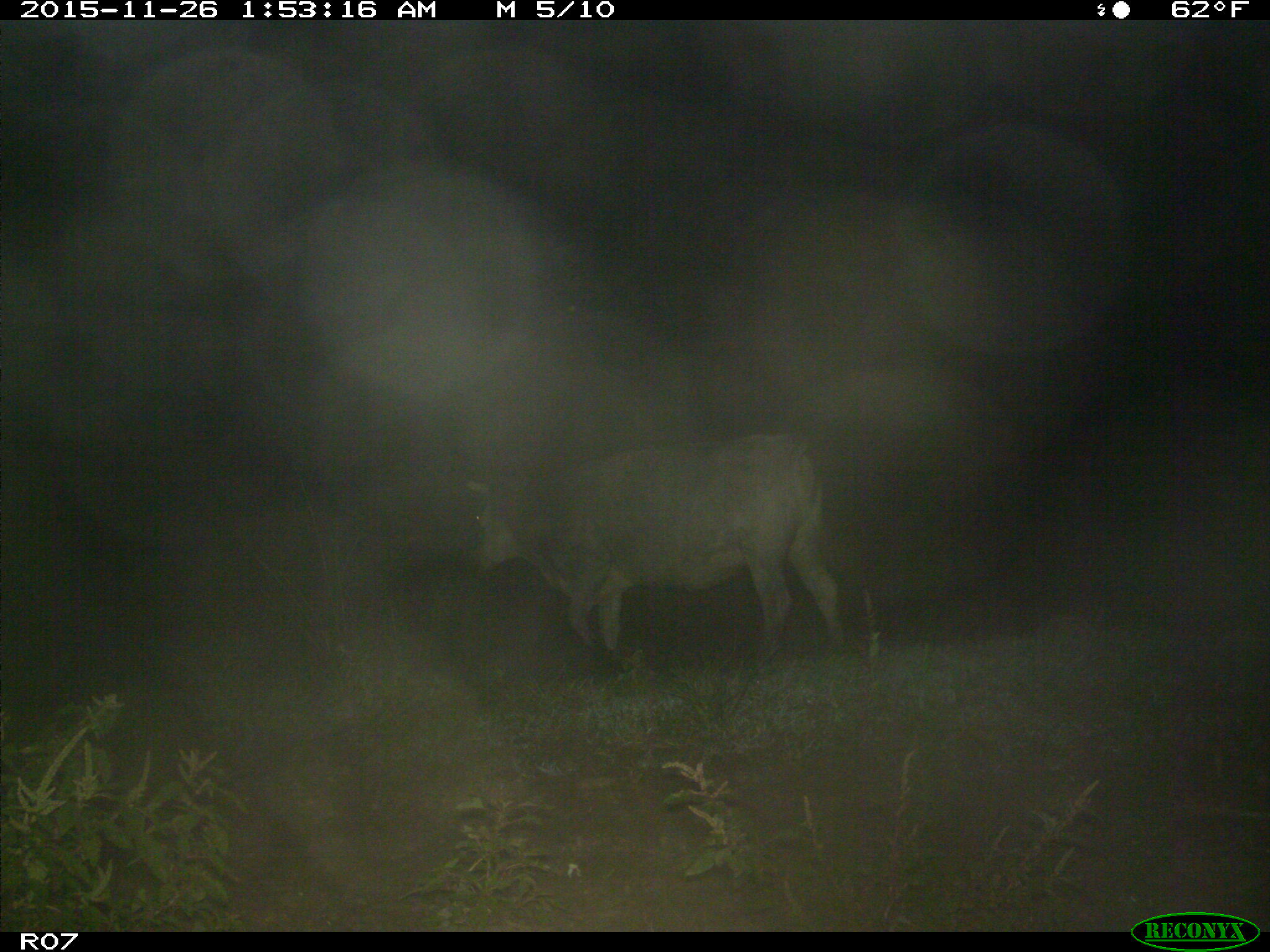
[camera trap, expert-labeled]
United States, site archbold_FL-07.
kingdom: Animalia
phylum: Chordata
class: Mammalia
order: Artiodactyla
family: Bovidae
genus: Bos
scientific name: Bos taurus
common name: domestic cow